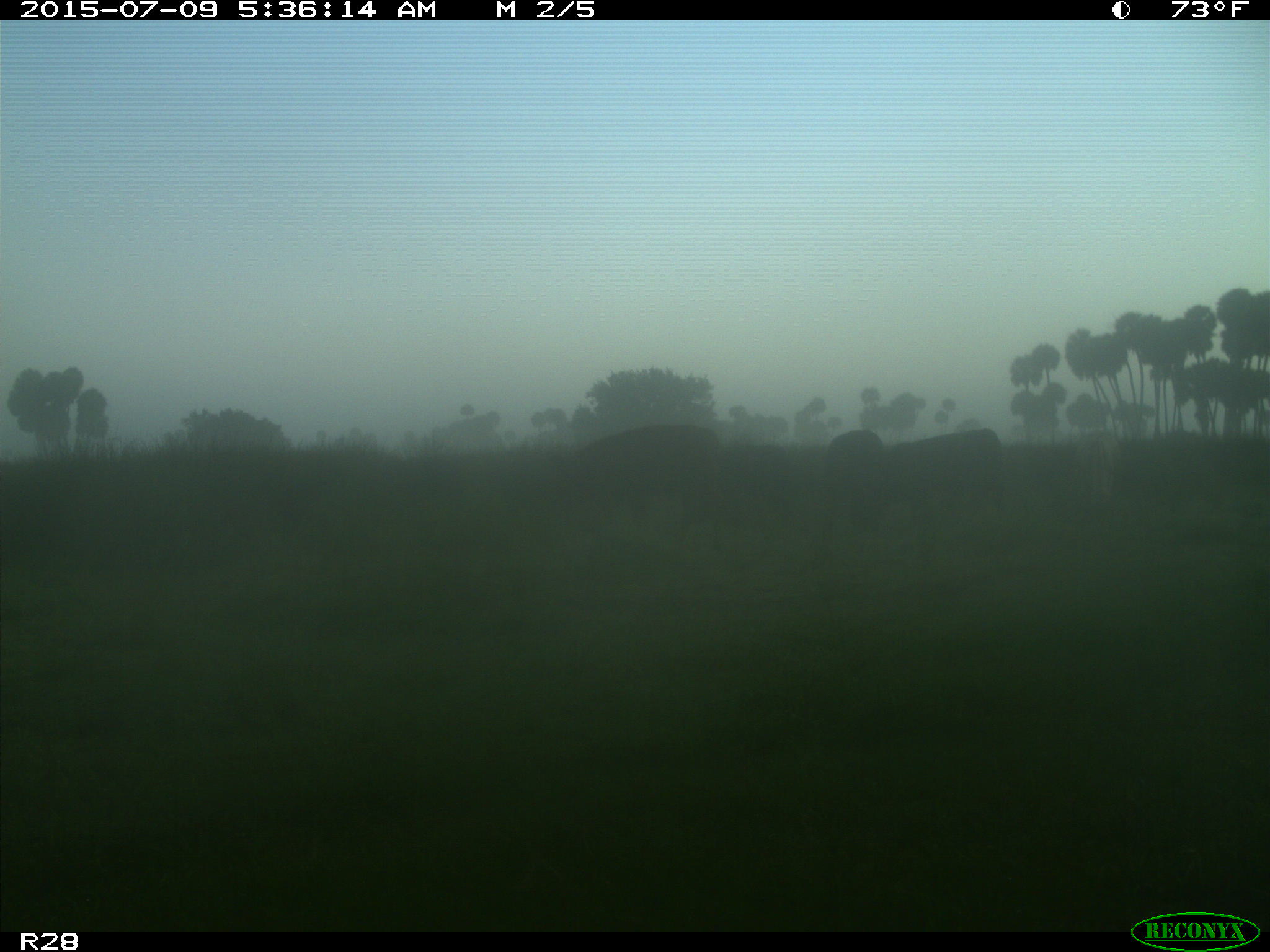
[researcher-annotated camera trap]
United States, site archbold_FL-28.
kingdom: Animalia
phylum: Chordata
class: Mammalia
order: Artiodactyla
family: Bovidae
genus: Bos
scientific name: Bos taurus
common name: domestic cow